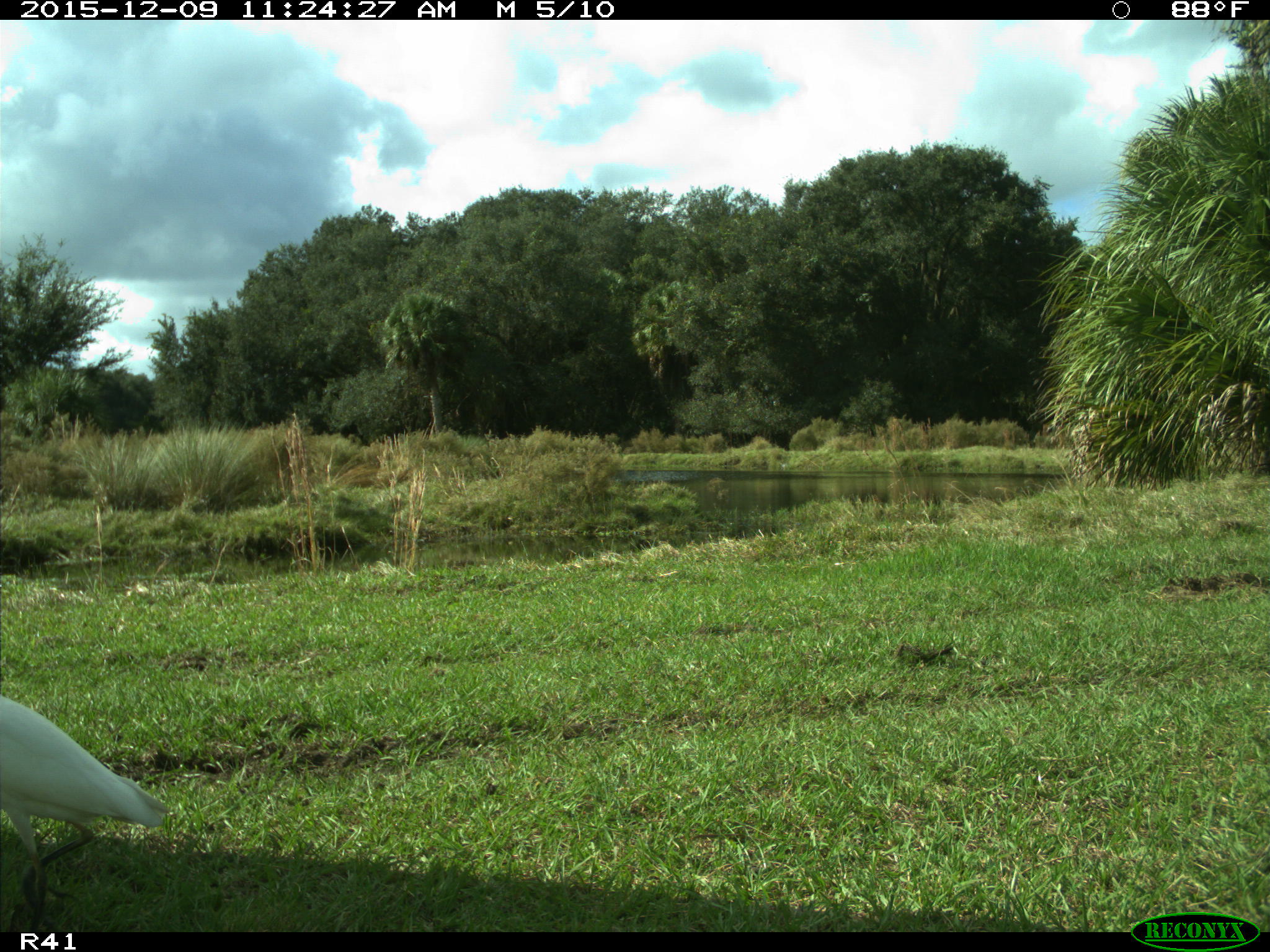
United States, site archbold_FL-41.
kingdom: Animalia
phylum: Chordata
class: Aves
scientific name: Aves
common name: birds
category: unidentified bird